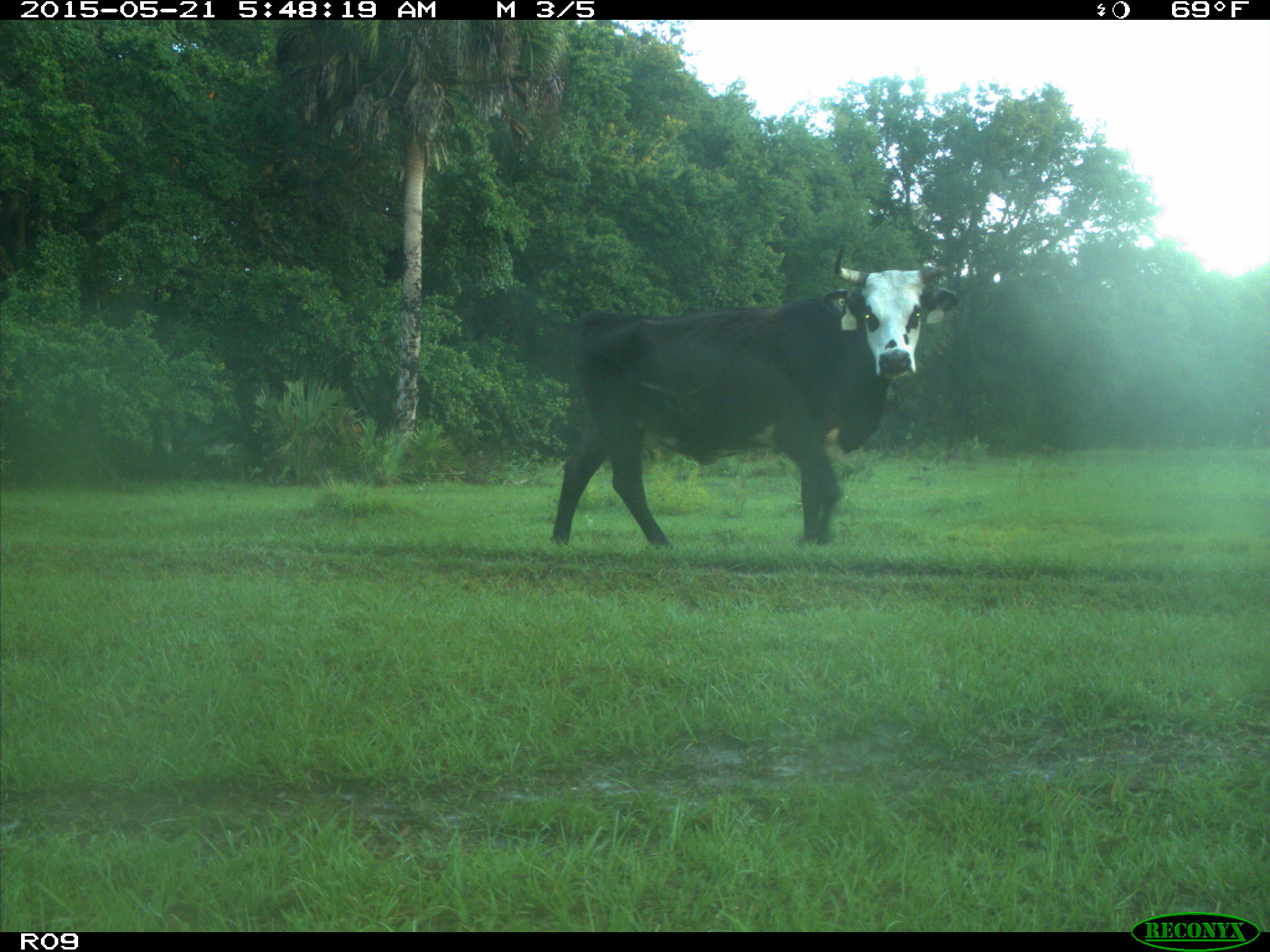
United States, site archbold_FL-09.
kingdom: Animalia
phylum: Chordata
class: Mammalia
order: Artiodactyla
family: Bovidae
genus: Bos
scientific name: Bos taurus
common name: domestic cow